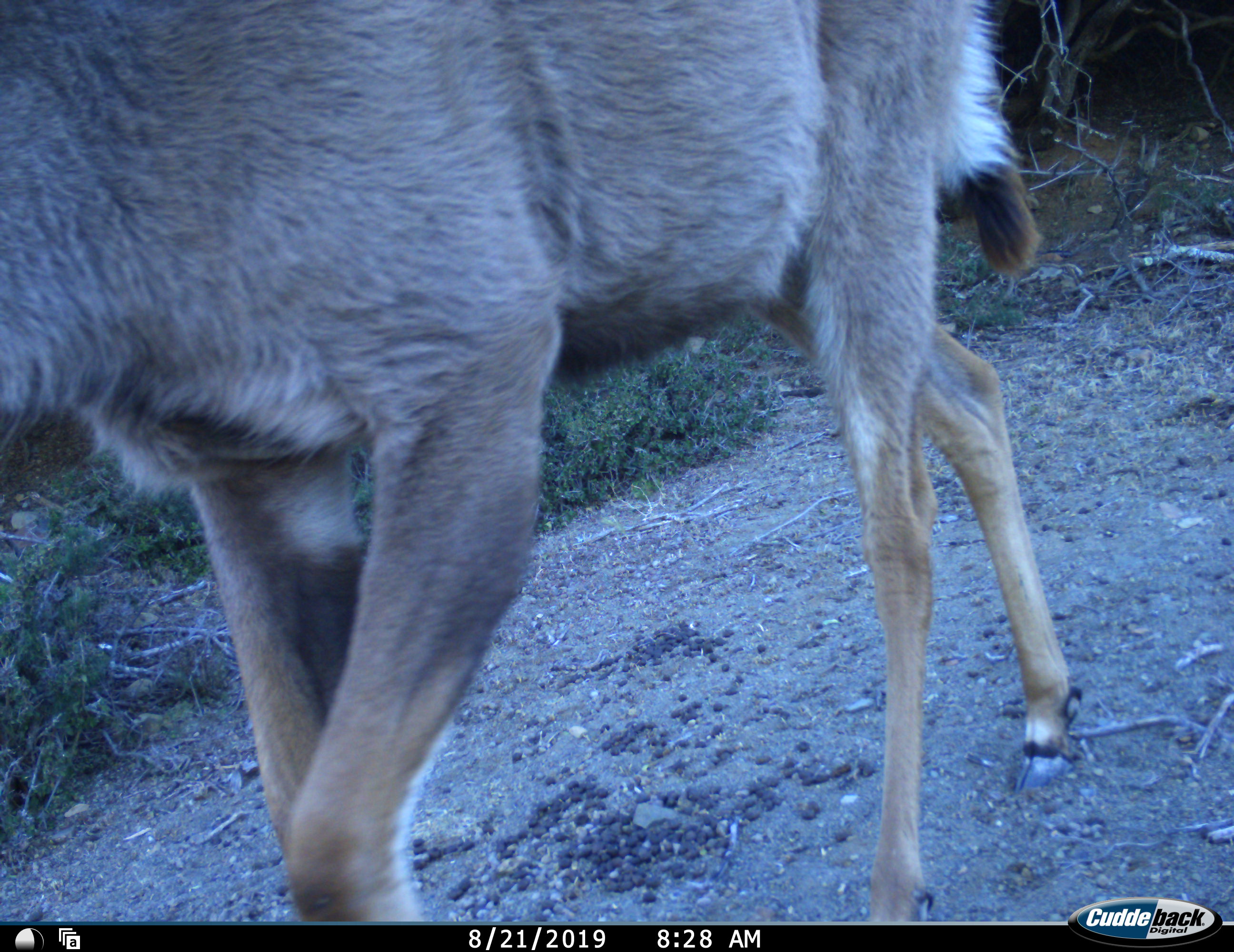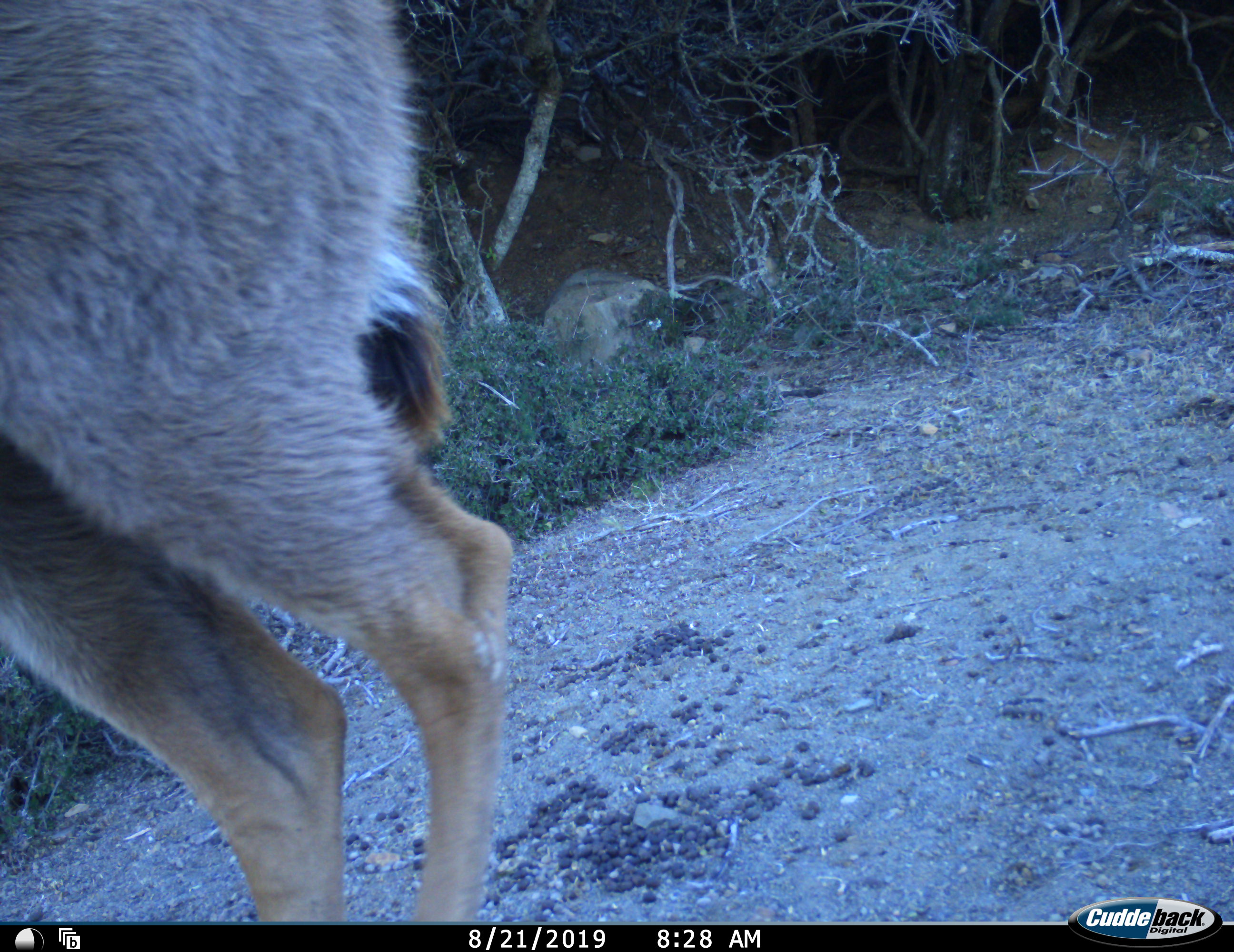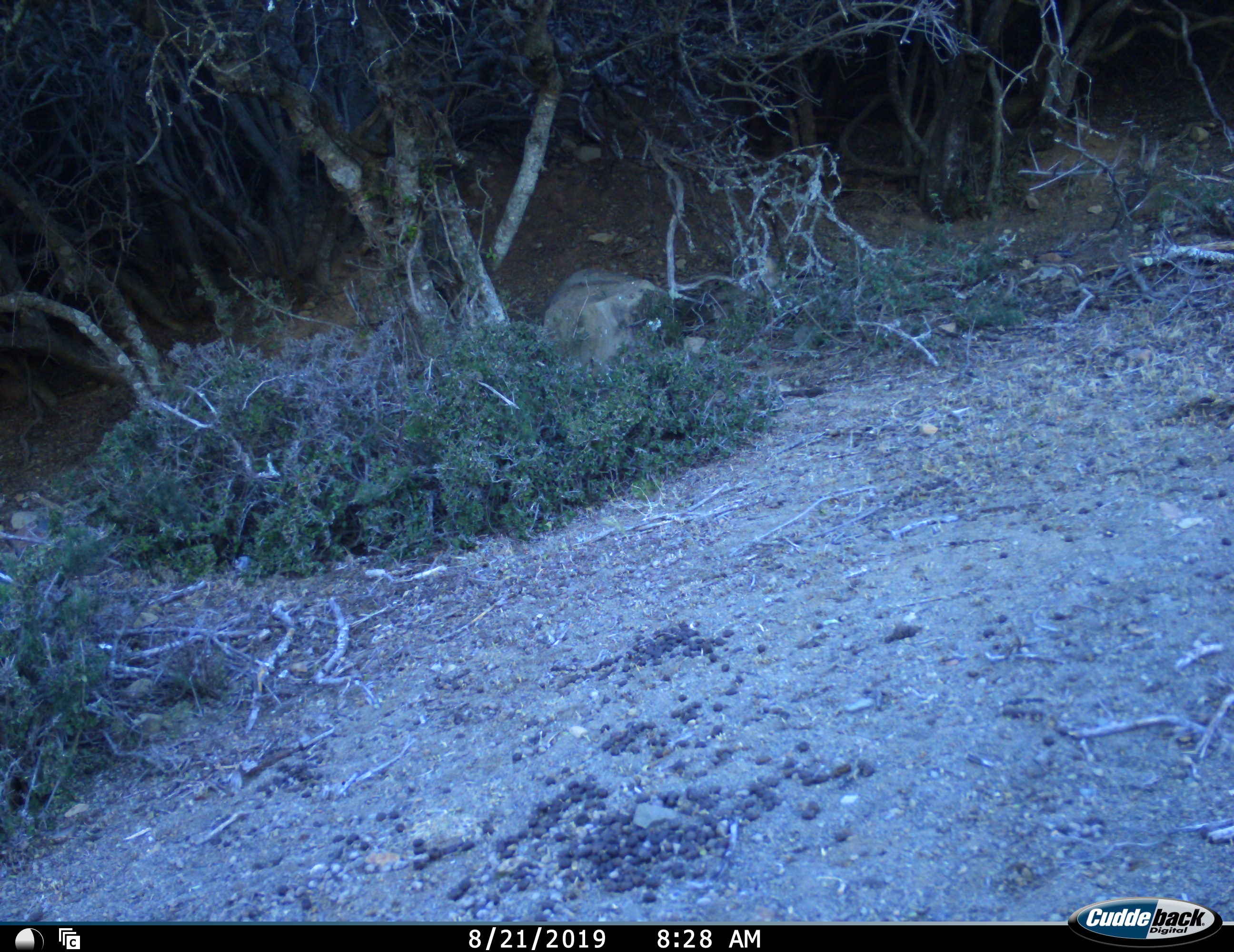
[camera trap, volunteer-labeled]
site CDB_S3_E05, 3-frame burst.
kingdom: Animalia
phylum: Chordata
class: Mammalia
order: Artiodactyla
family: Bovidae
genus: Tragelaphus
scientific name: Tragelaphus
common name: kudu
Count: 1.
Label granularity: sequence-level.